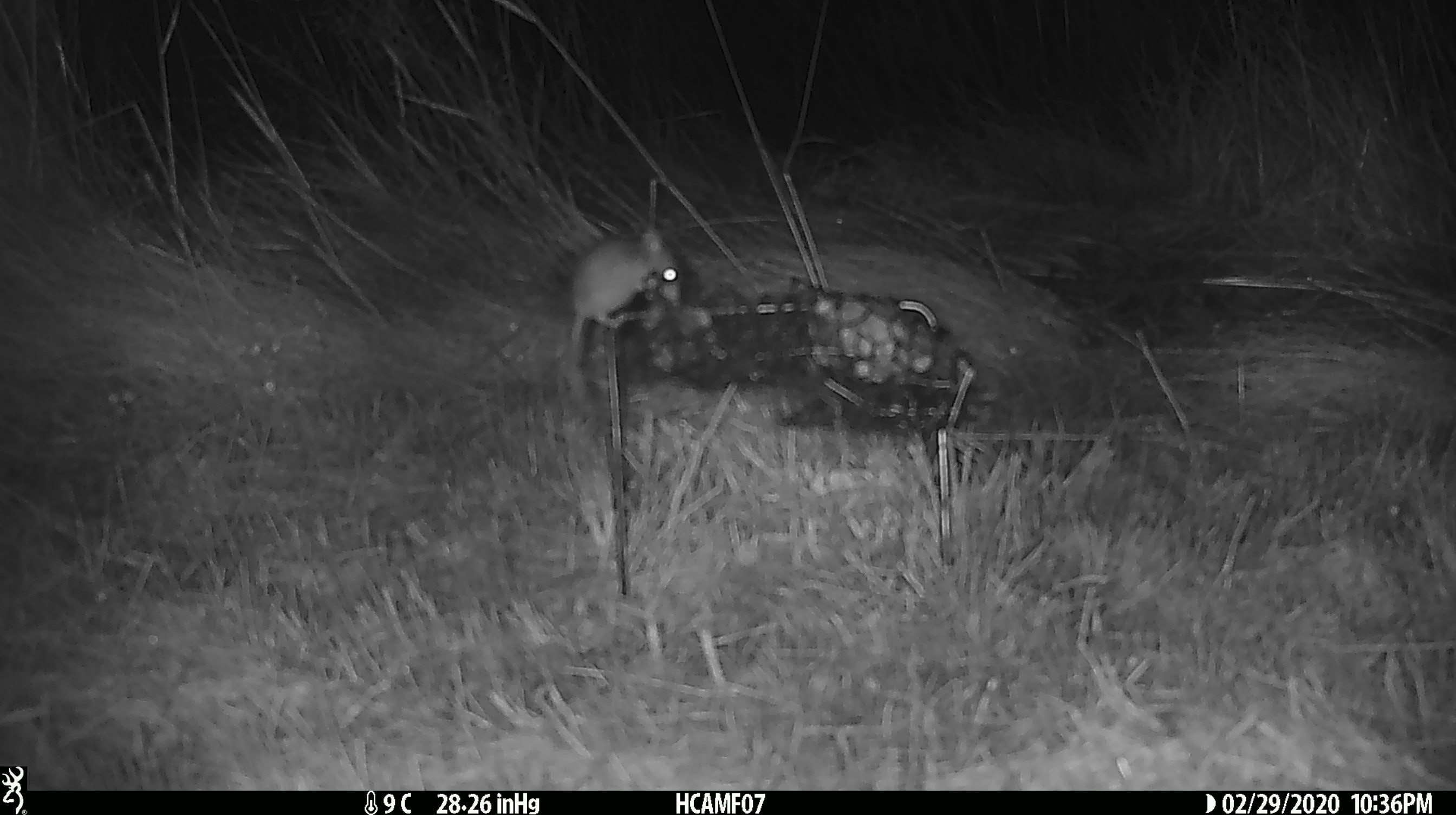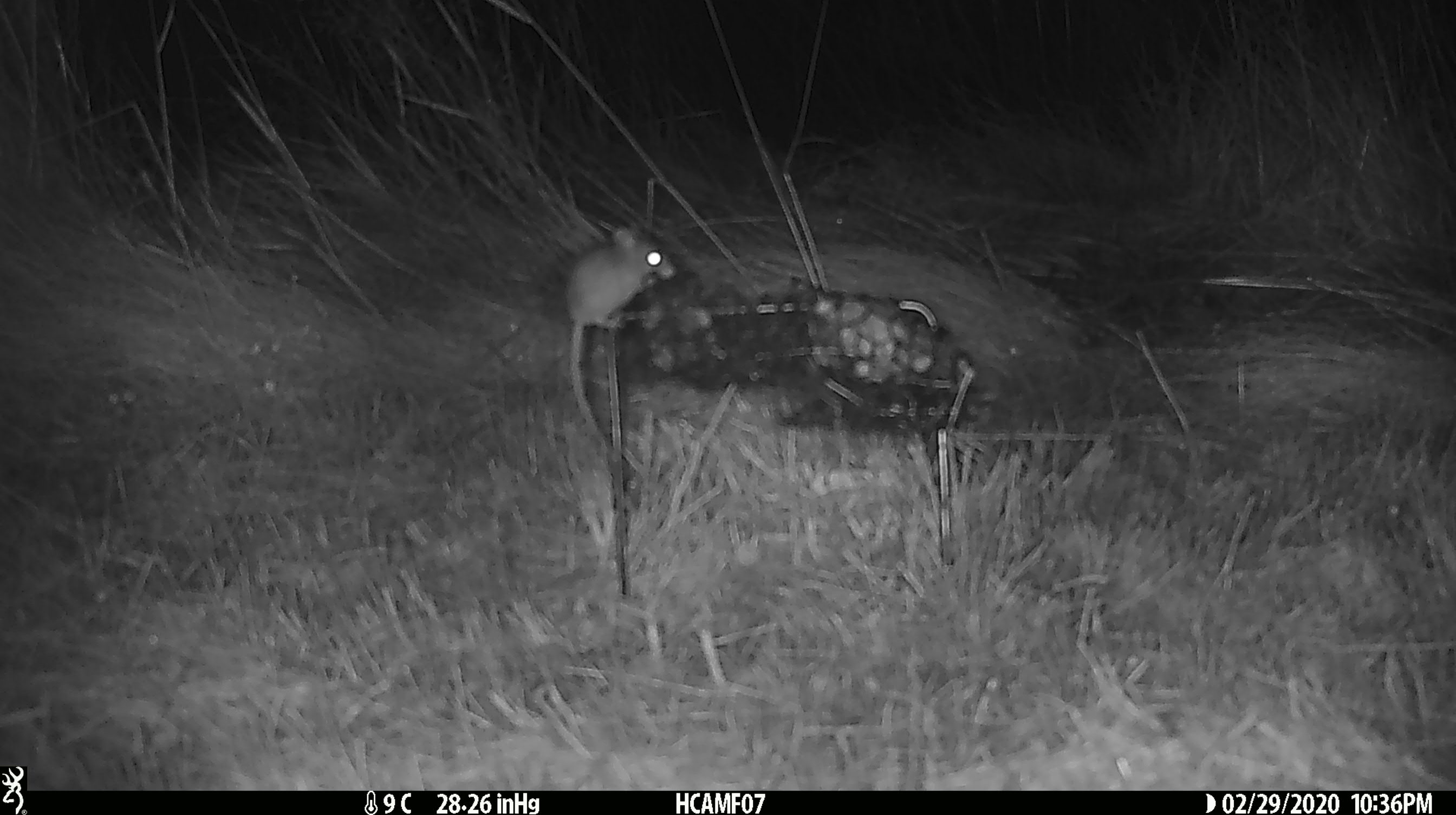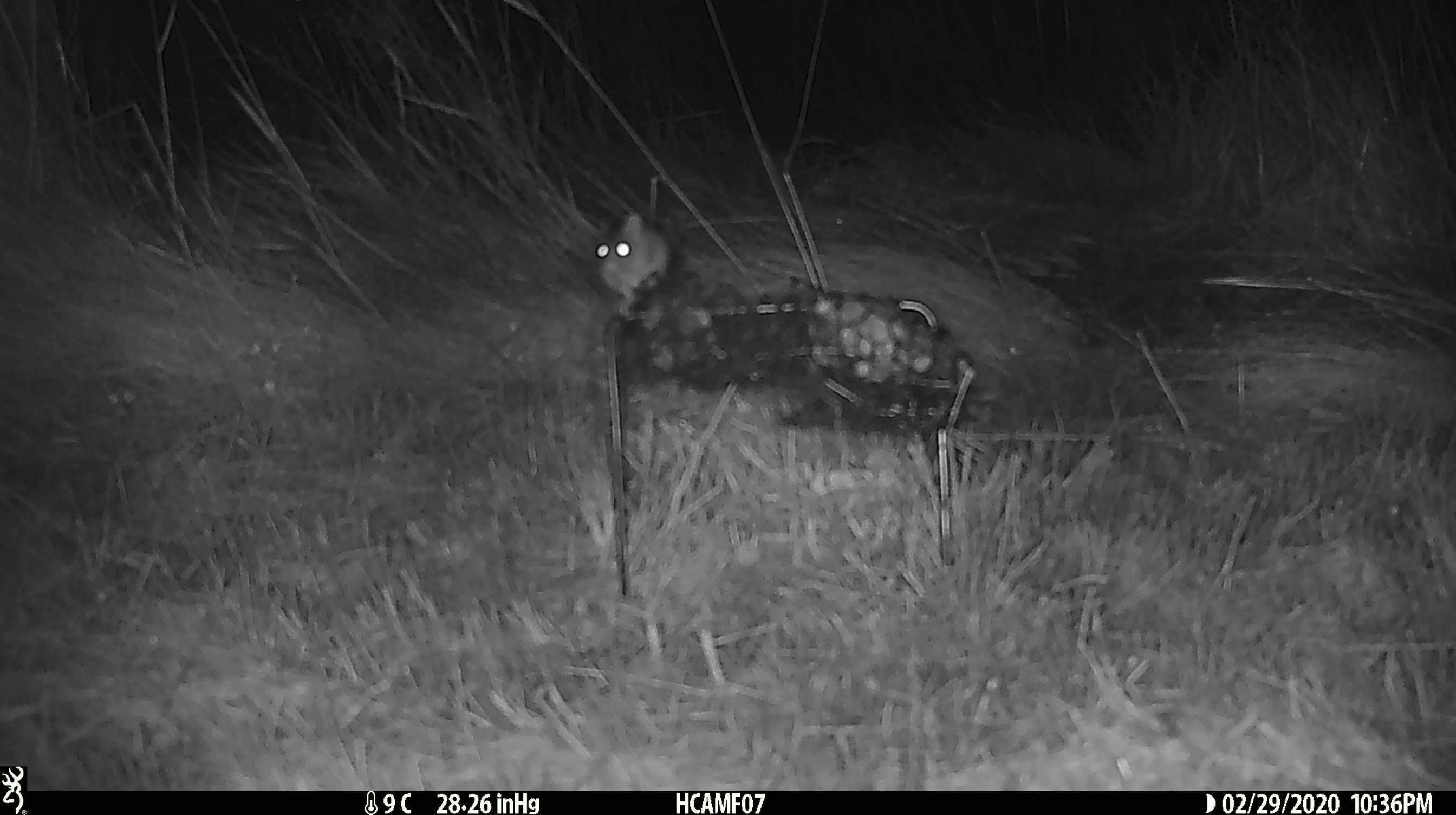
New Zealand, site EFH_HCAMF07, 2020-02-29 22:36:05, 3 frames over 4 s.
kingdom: Animalia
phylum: Chordata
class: Mammalia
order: Rodentia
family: Muridae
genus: Mus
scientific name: Mus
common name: mouse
Mouse (Mus).